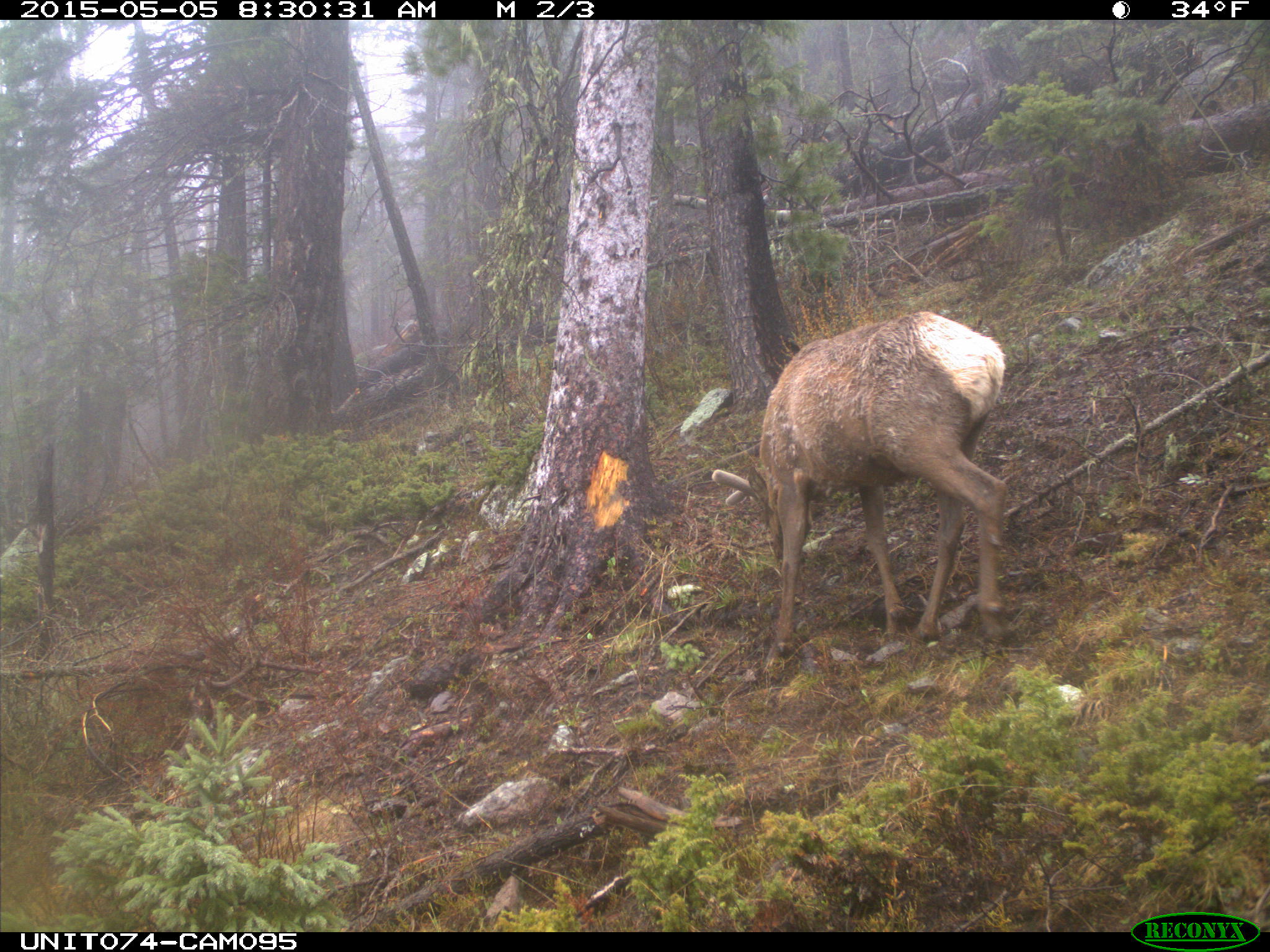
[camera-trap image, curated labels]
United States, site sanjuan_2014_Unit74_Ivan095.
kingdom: Animalia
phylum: Chordata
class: Mammalia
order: Artiodactyla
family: Cervidae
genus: Cervus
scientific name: Cervus elaphus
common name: red deer